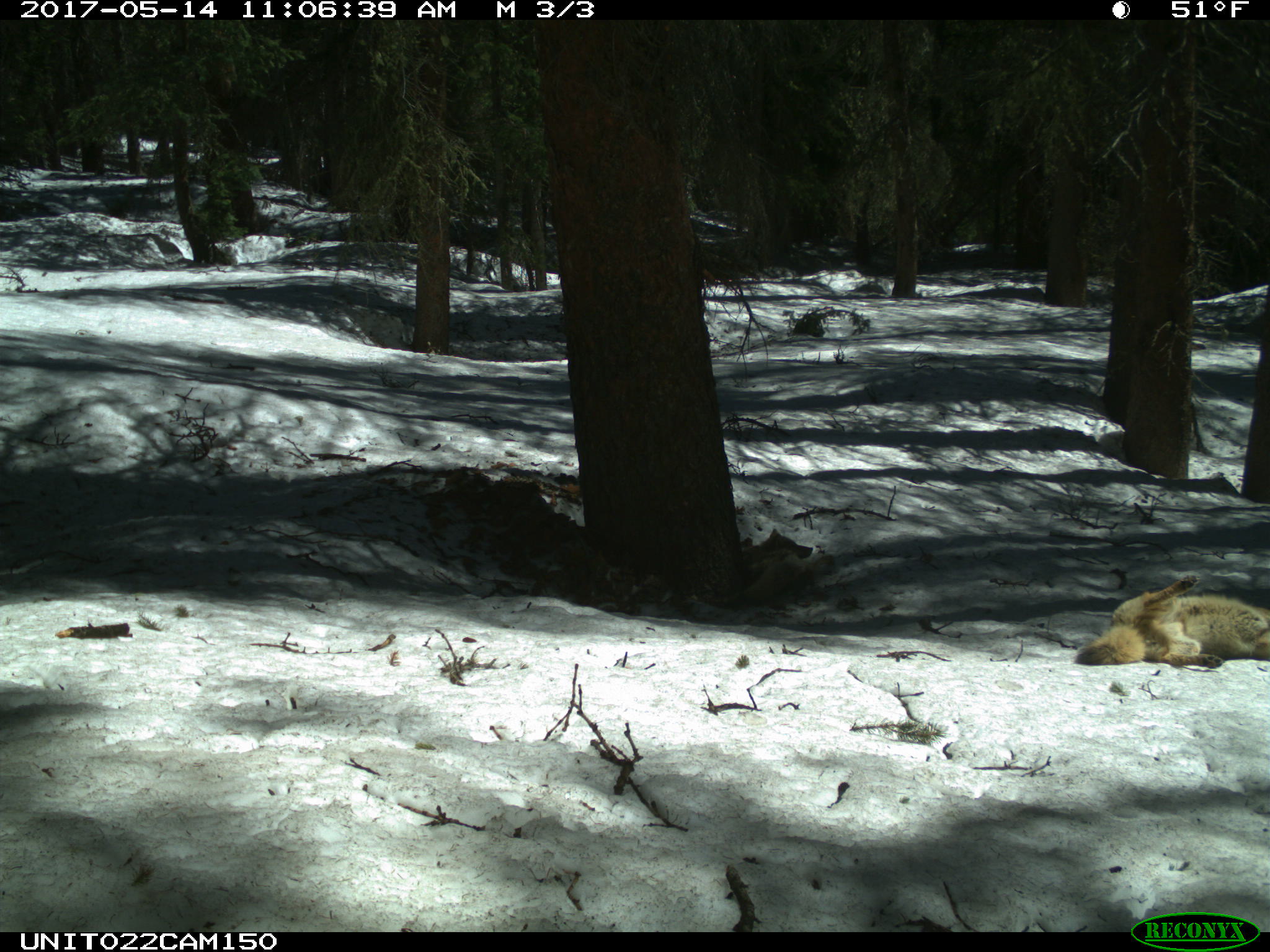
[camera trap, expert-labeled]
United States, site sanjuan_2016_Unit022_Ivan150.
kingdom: Animalia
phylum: Chordata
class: Mammalia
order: Carnivora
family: Canidae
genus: Canis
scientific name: Canis latrans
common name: coyote